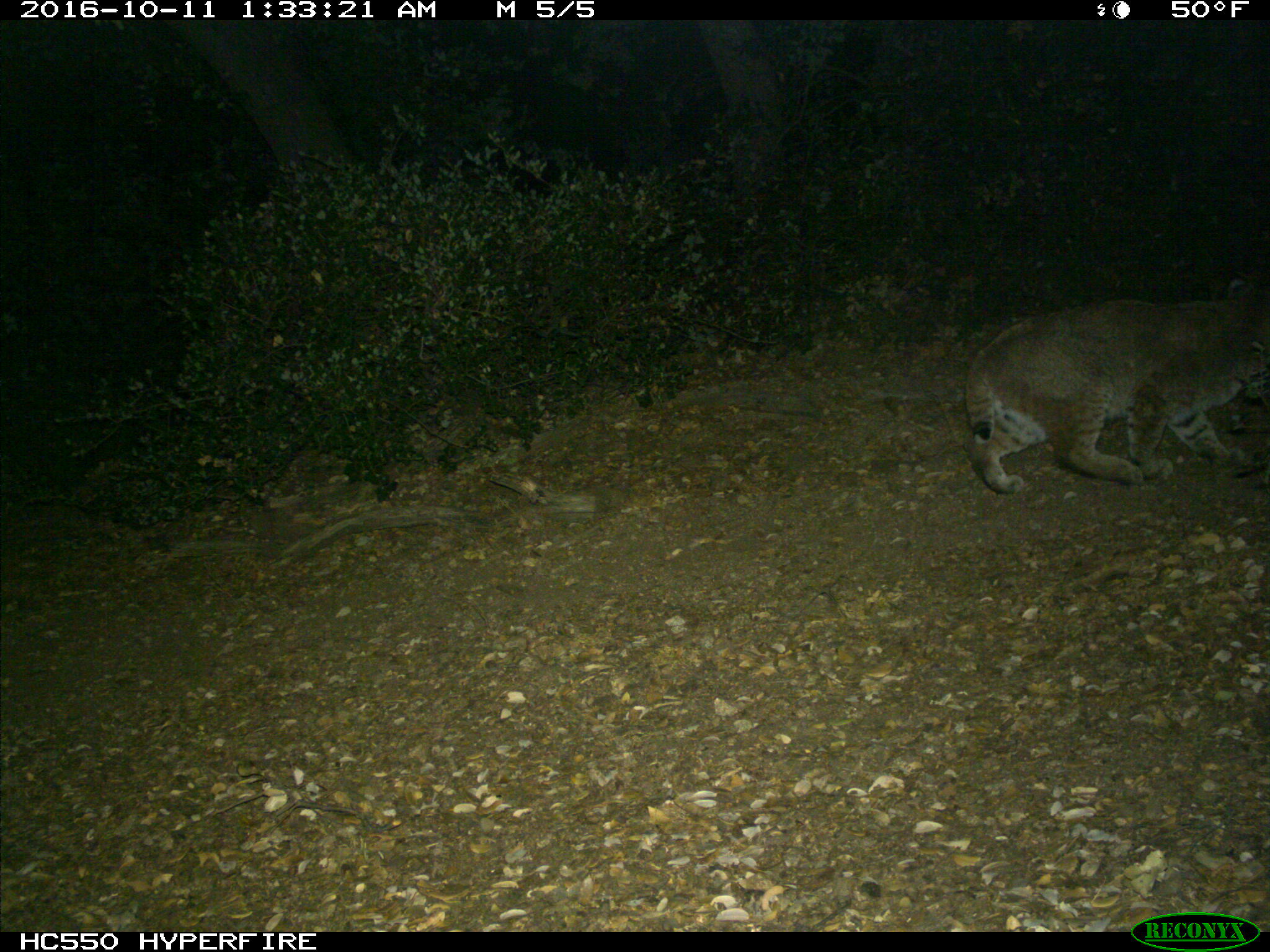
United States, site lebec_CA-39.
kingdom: Animalia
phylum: Chordata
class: Mammalia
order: Carnivora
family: Felidae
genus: Lynx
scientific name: Lynx rufus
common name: bobcat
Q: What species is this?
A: Lynx rufus (bobcat).